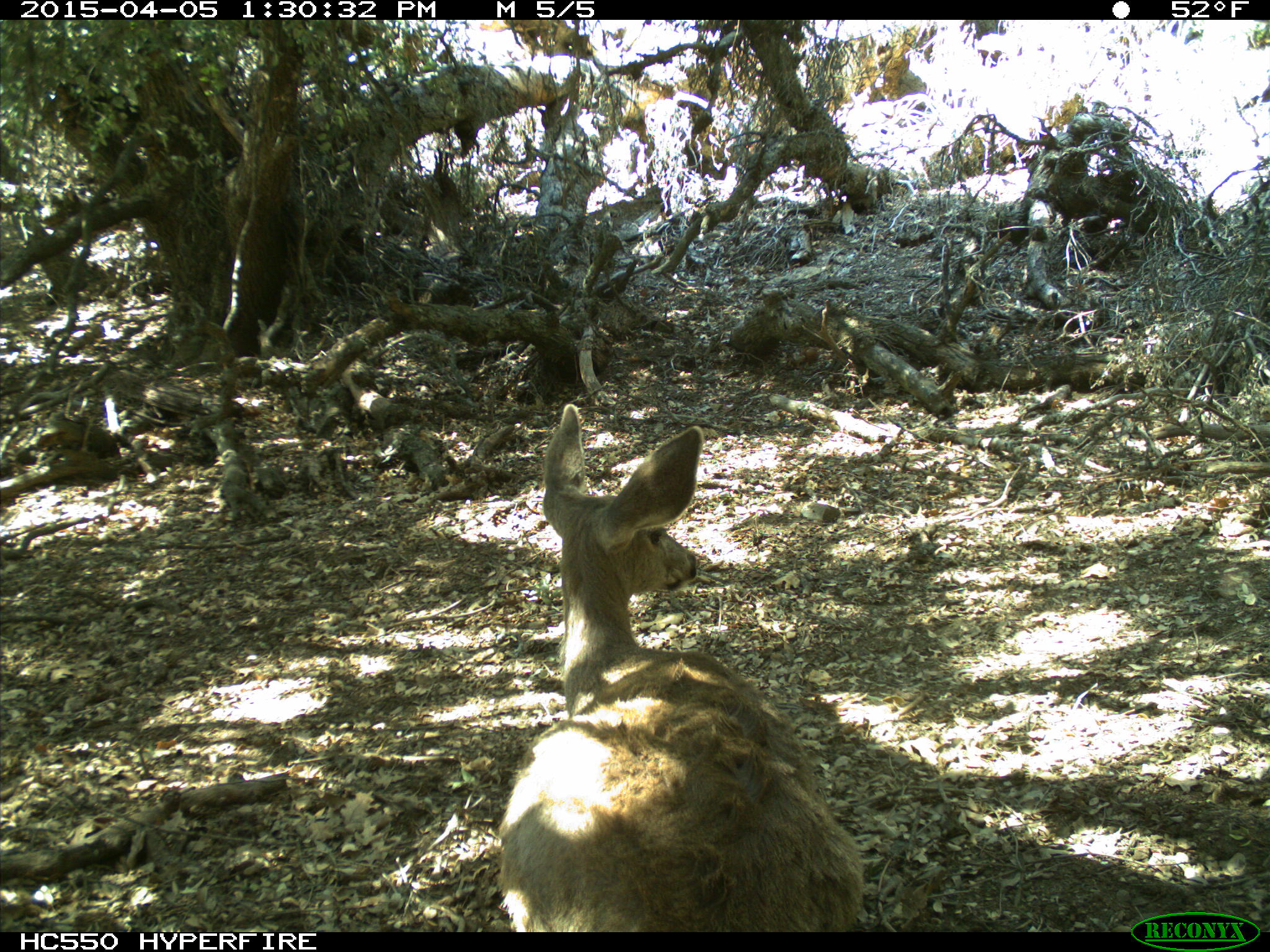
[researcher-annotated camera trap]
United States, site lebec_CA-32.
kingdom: Animalia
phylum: Chordata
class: Mammalia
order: Artiodactyla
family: Cervidae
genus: Odocoileus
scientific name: Odocoileus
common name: deer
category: unidentified deer